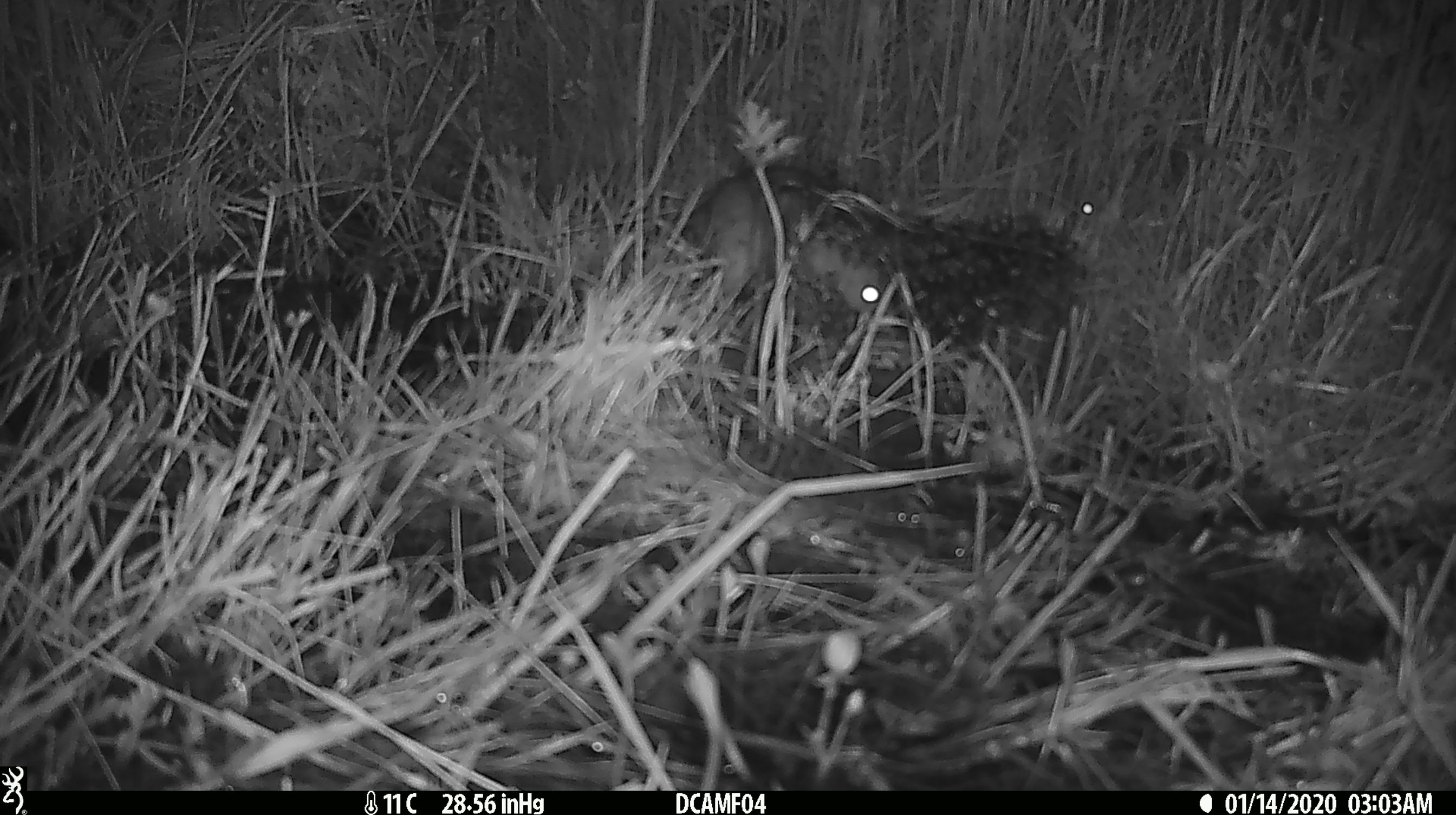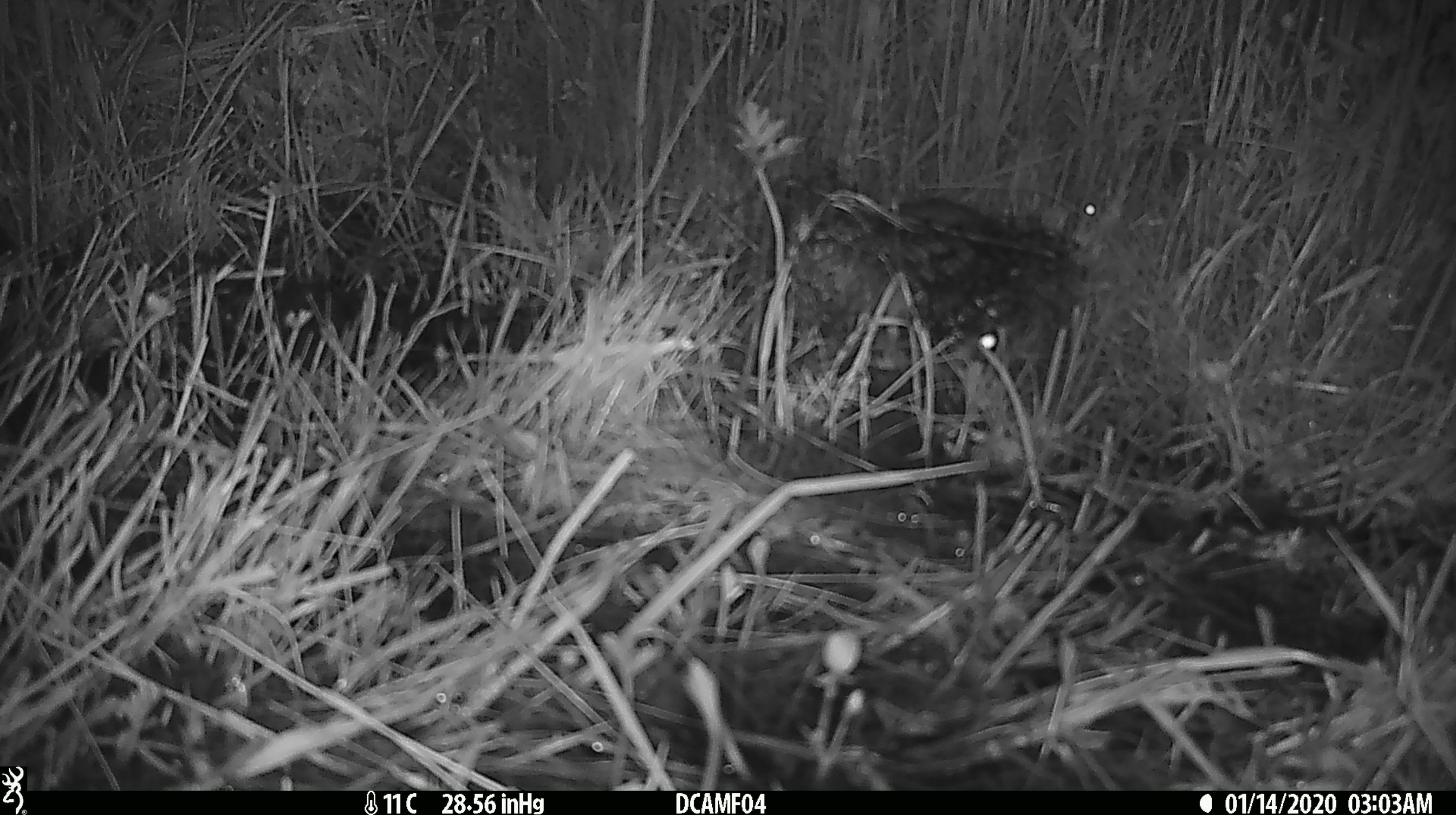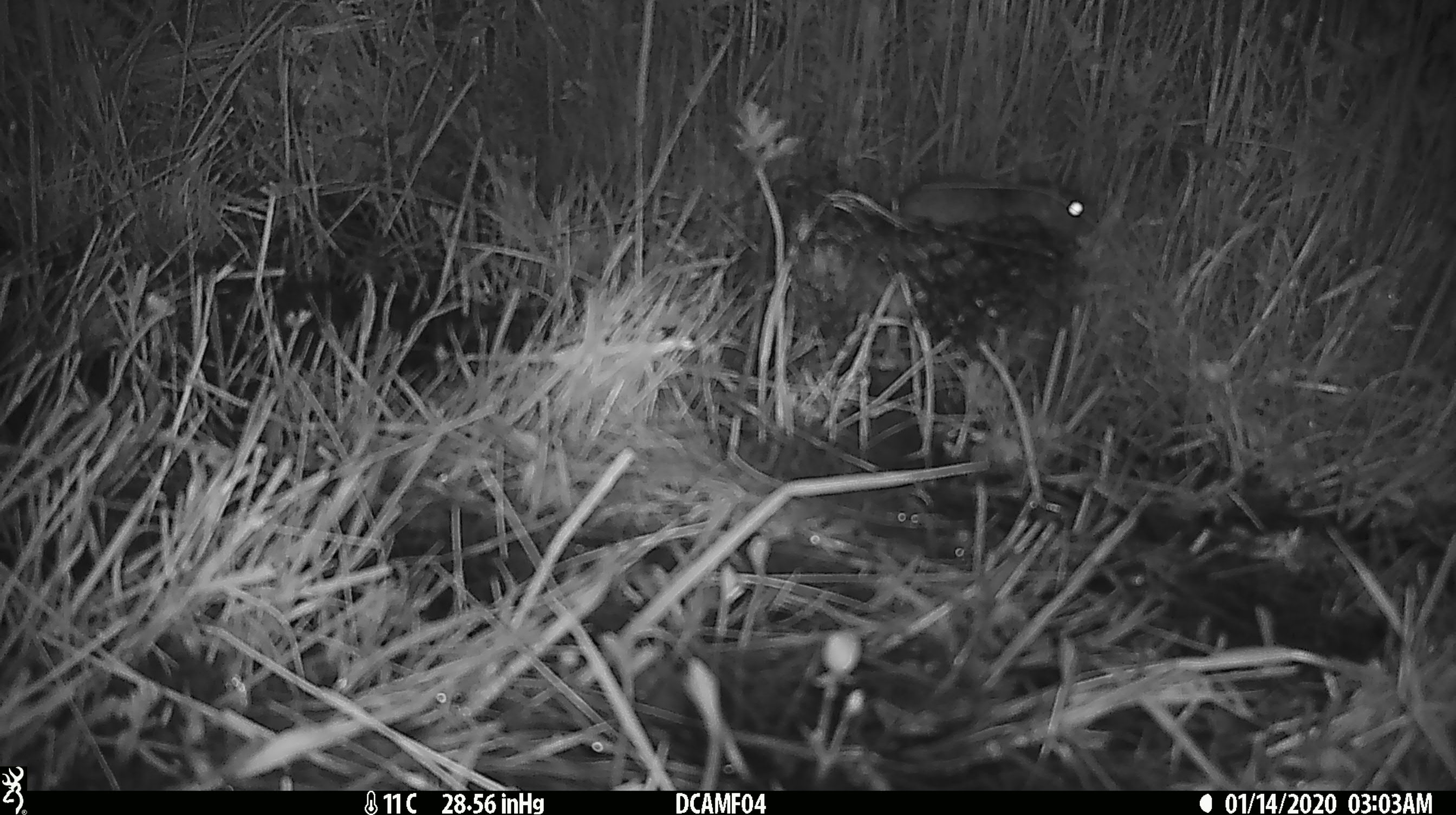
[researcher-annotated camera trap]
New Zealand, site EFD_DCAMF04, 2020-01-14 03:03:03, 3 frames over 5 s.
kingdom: Animalia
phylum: Chordata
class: Mammalia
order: Rodentia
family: Muridae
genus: Rattus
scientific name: Rattus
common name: rat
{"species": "rat (Rattus)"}